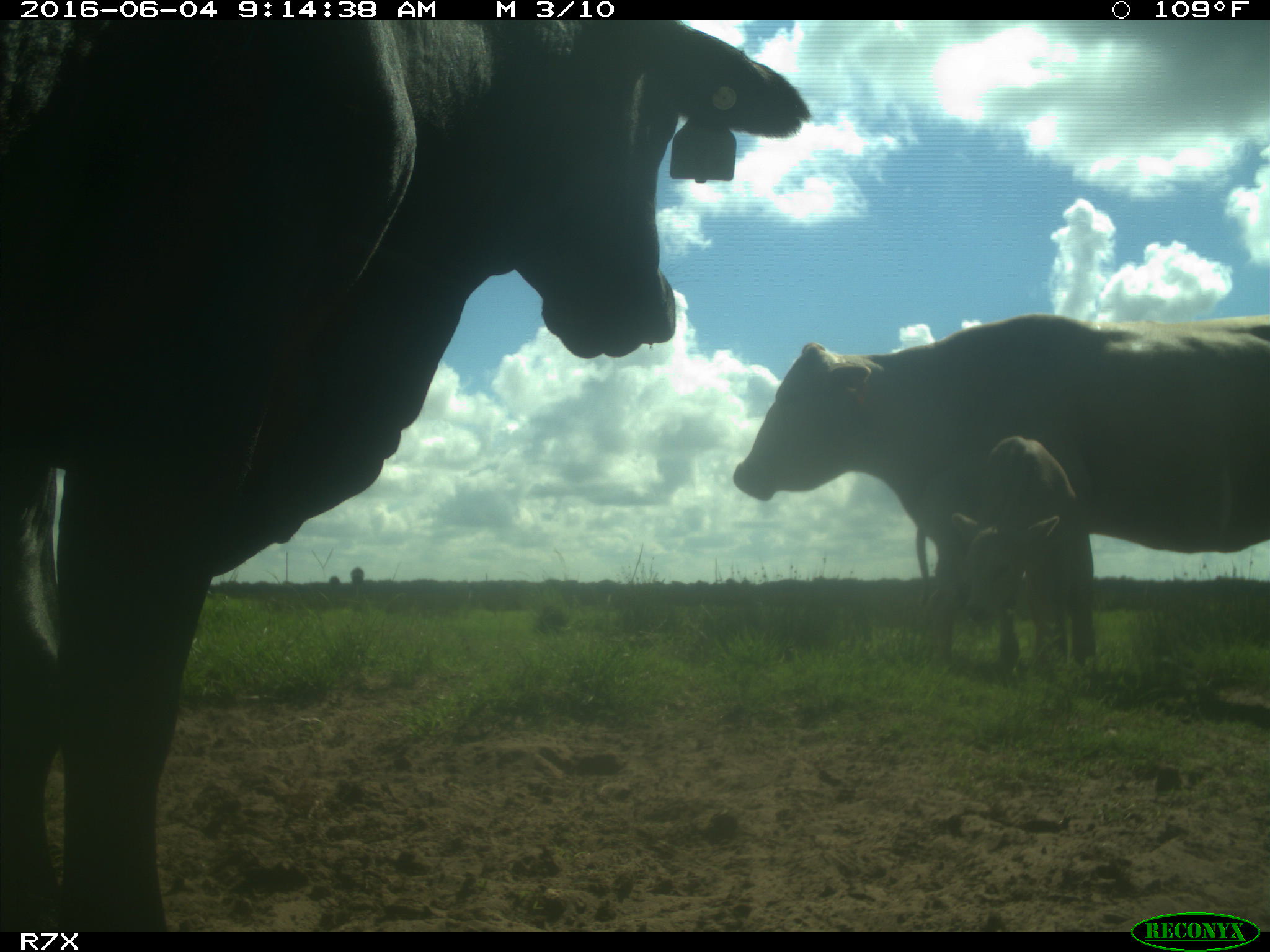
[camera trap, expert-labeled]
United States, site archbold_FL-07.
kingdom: Animalia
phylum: Chordata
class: Mammalia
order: Artiodactyla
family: Bovidae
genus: Bos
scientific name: Bos taurus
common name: domestic cow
Bos taurus (domestic cow).